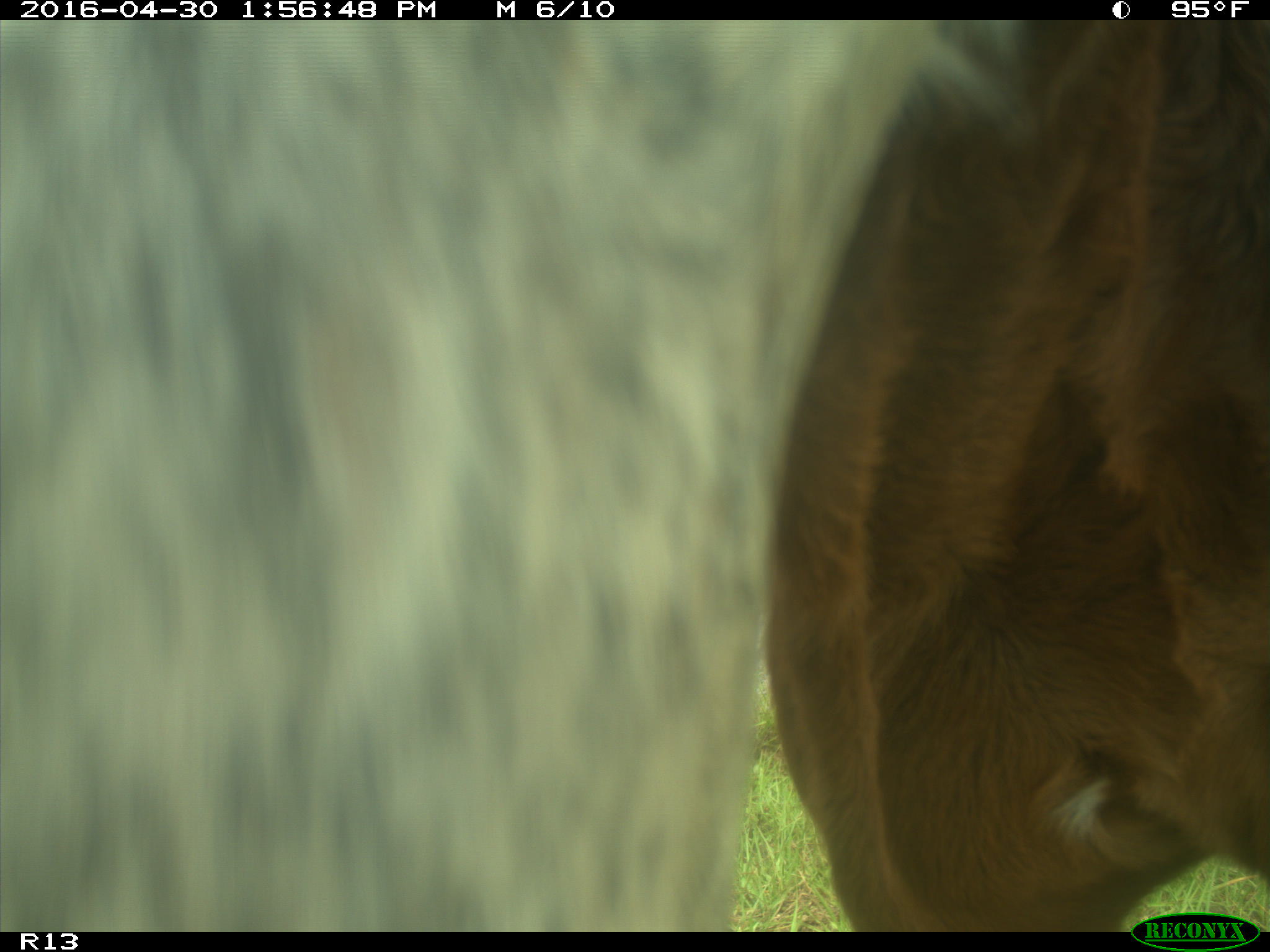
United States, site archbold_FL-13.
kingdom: Animalia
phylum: Chordata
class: Mammalia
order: Artiodactyla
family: Bovidae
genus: Bos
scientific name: Bos taurus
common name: domestic cow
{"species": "Bos taurus (domestic cow)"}